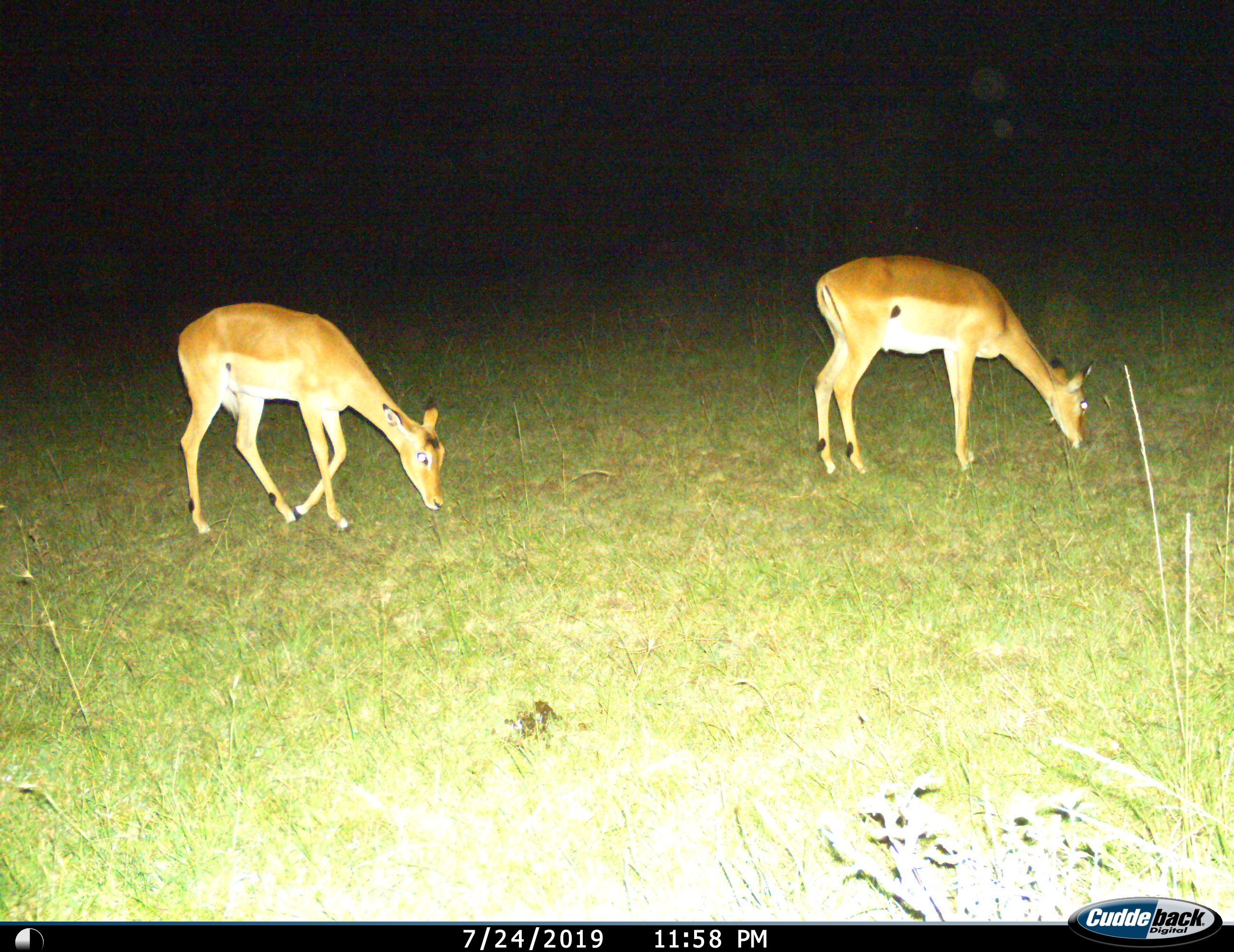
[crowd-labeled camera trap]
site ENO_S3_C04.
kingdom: Animalia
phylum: Chordata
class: Mammalia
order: Artiodactyla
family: Bovidae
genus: Aepyceros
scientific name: Aepyceros melampus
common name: impala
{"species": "impala (Aepyceros melampus)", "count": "2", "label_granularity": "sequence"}